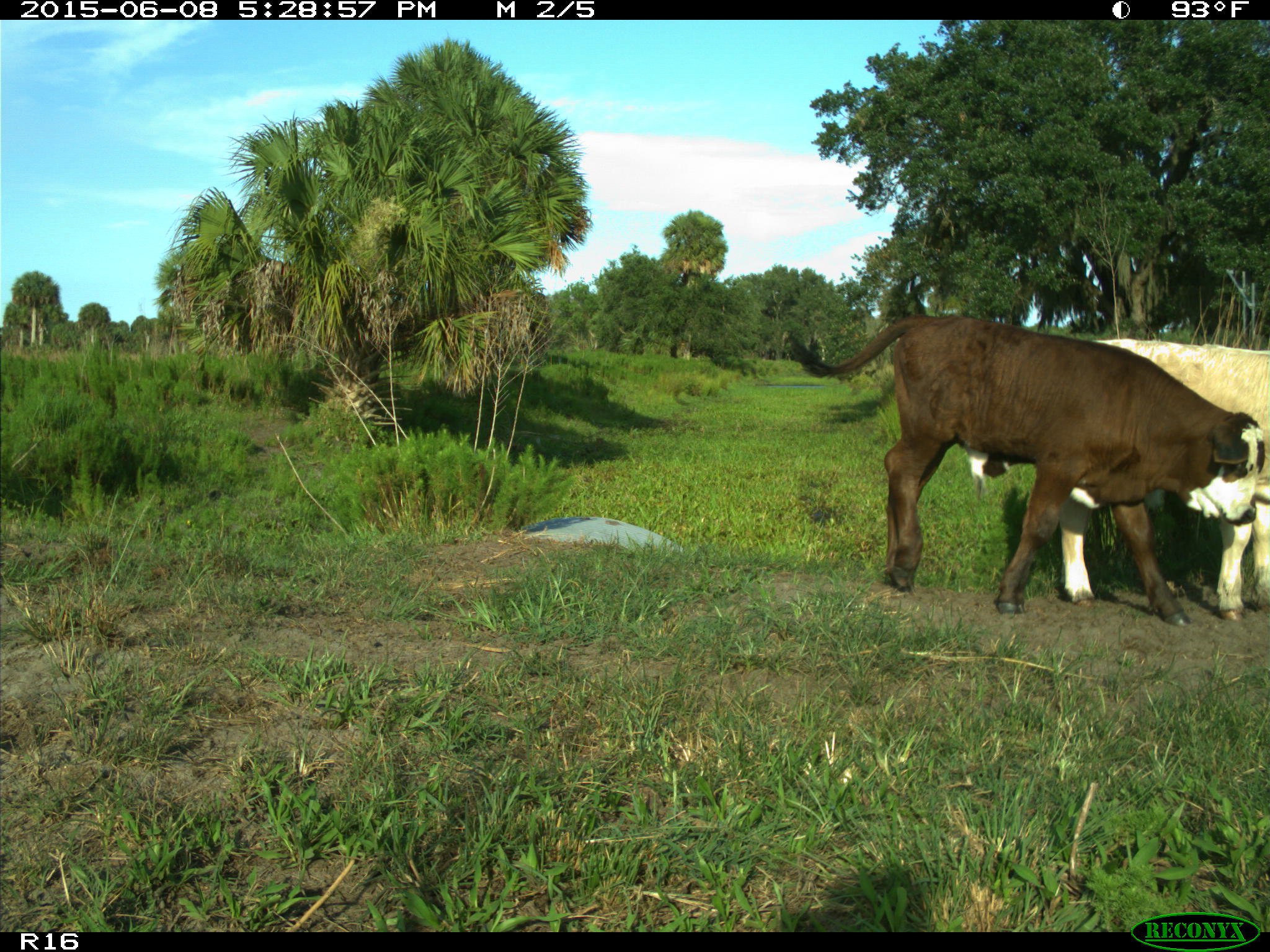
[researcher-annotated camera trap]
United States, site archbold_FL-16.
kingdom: Animalia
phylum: Chordata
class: Mammalia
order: Artiodactyla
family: Bovidae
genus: Bos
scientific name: Bos taurus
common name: domestic cow